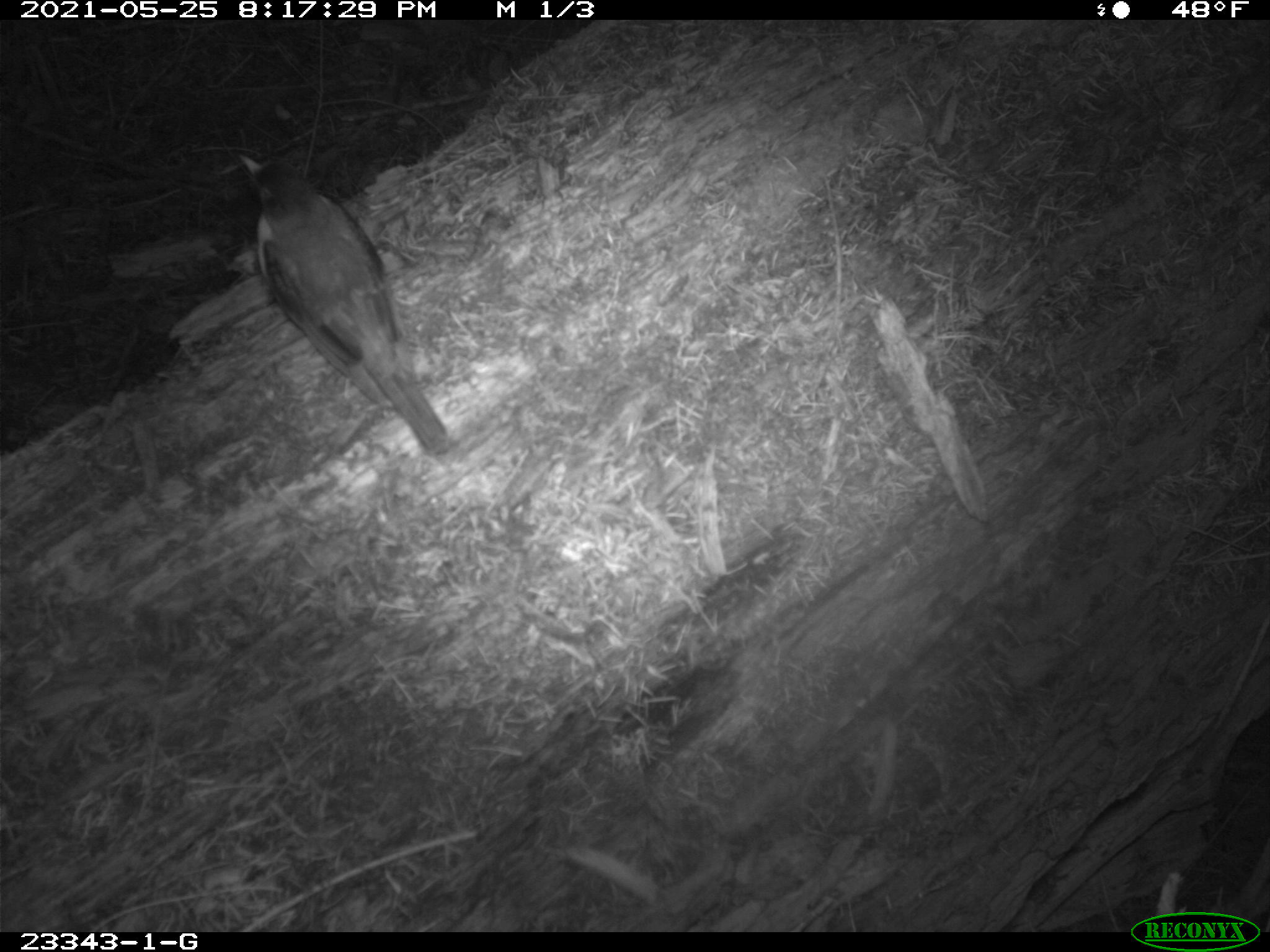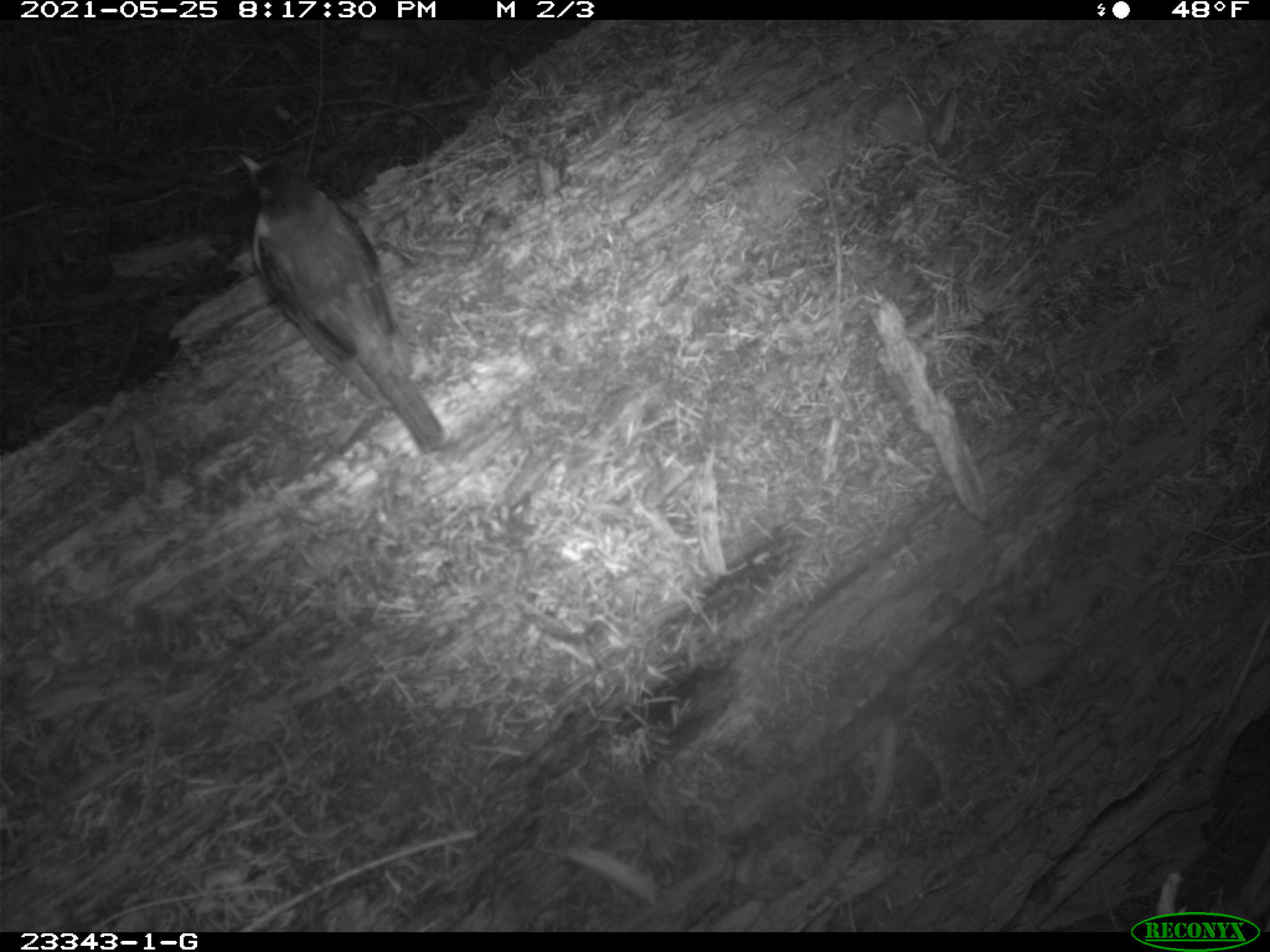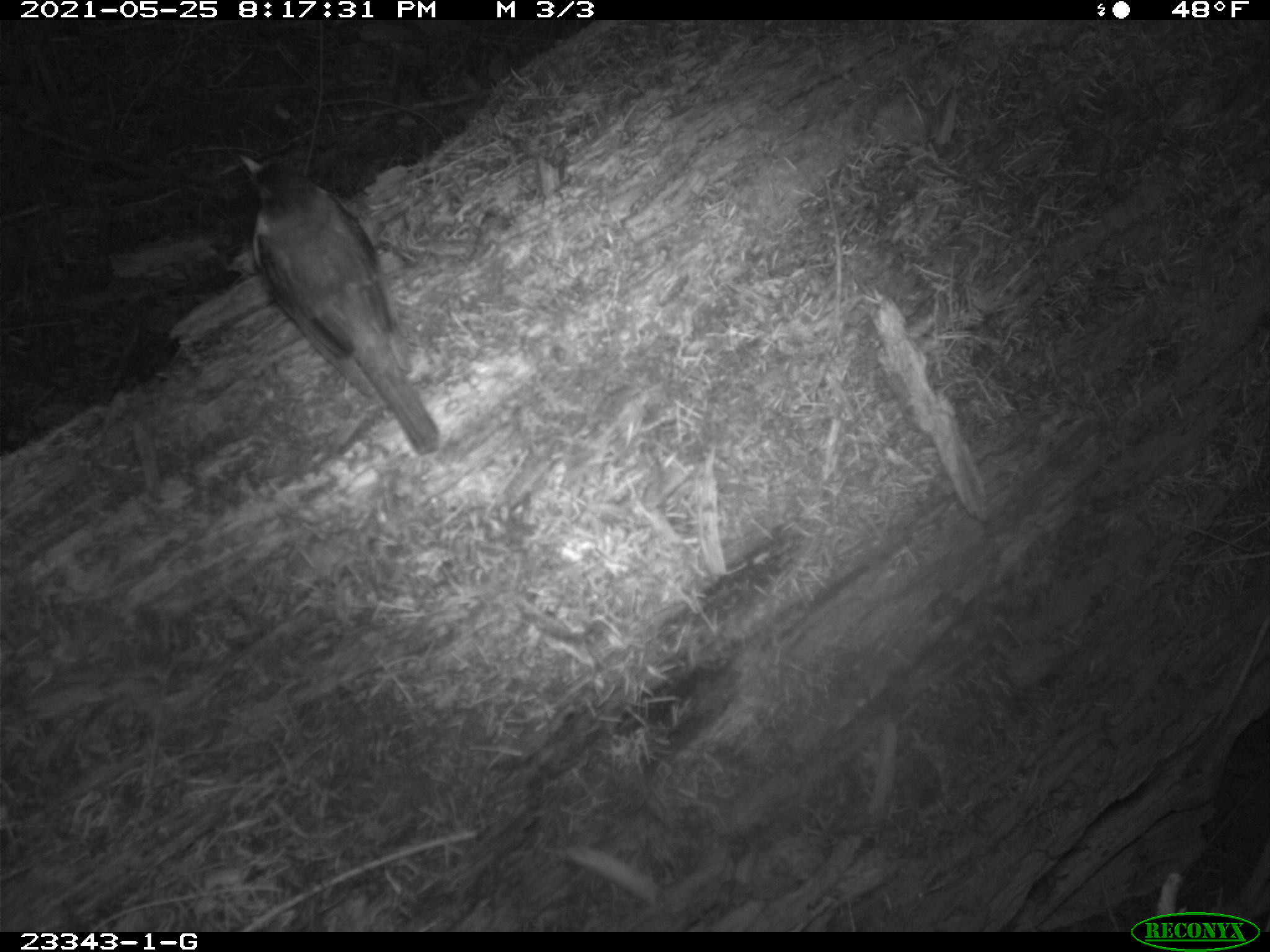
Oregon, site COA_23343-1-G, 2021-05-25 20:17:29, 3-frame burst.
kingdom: Animalia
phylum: Chordata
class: Aves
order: Passeriformes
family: Turdidae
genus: Turdus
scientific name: Turdus migratorius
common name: american robin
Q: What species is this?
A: American robin (Turdus migratorius).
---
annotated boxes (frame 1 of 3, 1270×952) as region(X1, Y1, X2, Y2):
american robin: region(234, 150, 461, 460)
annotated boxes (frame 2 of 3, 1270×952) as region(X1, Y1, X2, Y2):
american robin: region(233, 149, 449, 453)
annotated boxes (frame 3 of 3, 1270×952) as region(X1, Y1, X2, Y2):
american robin: region(233, 149, 444, 455)